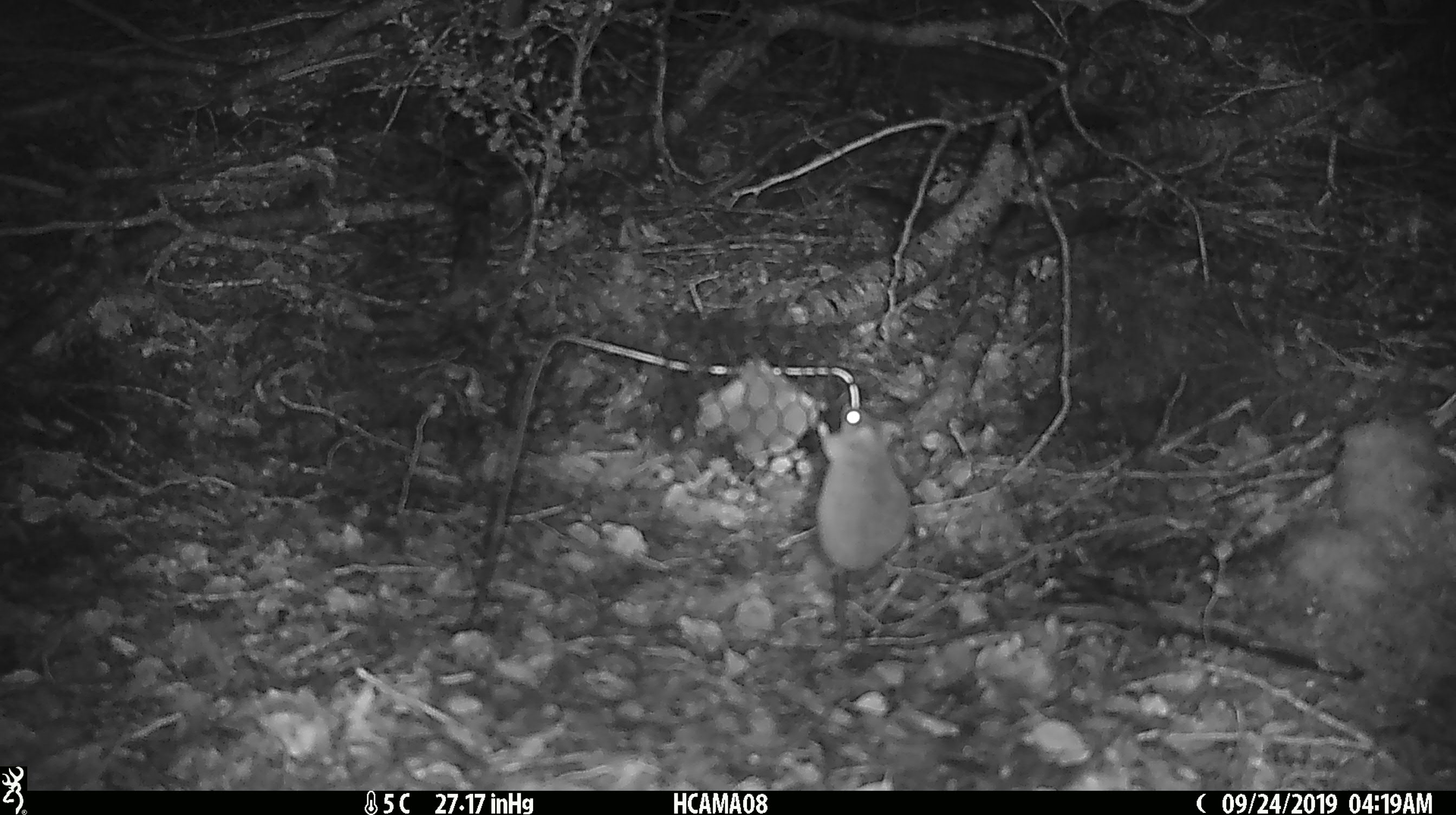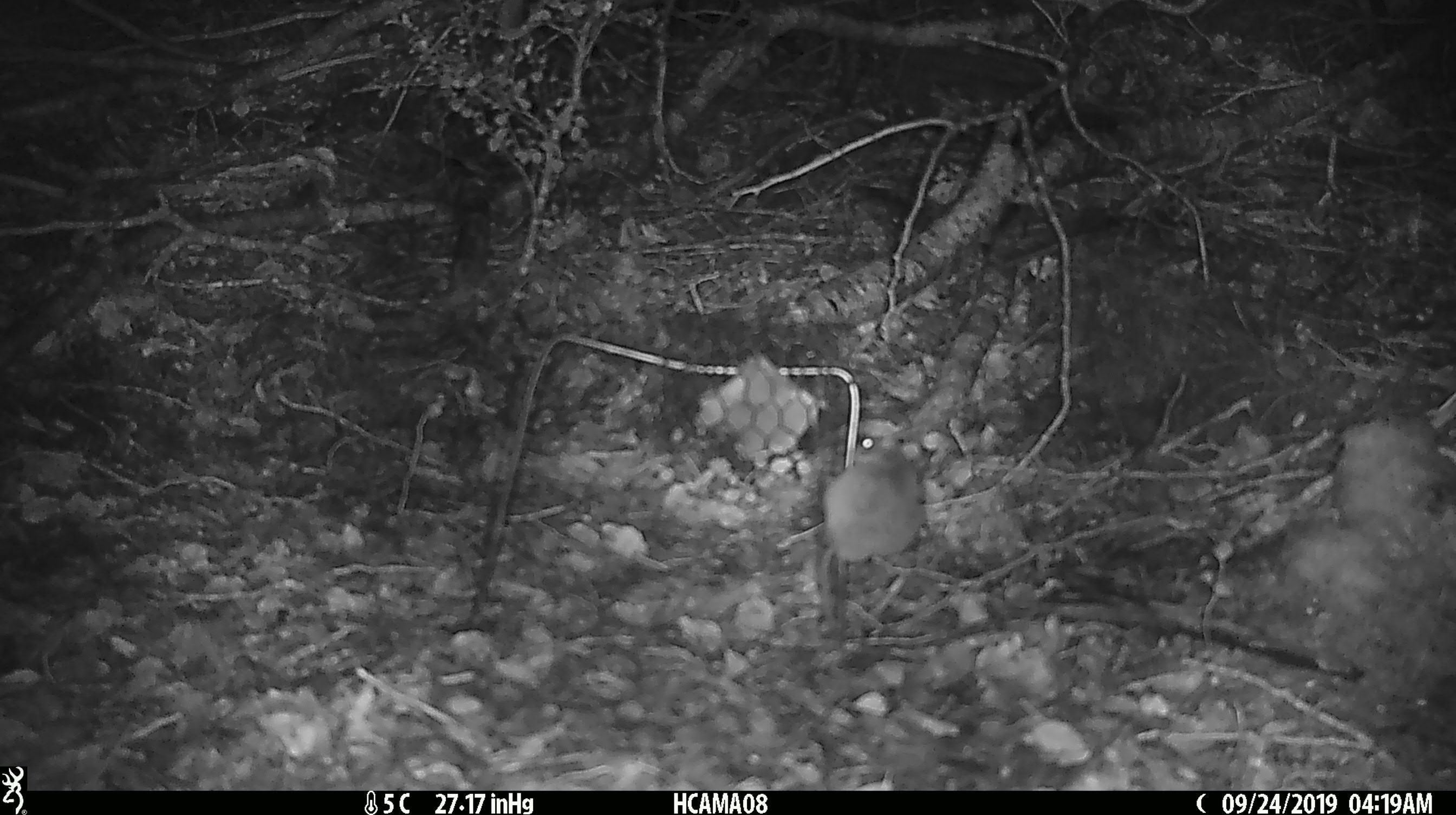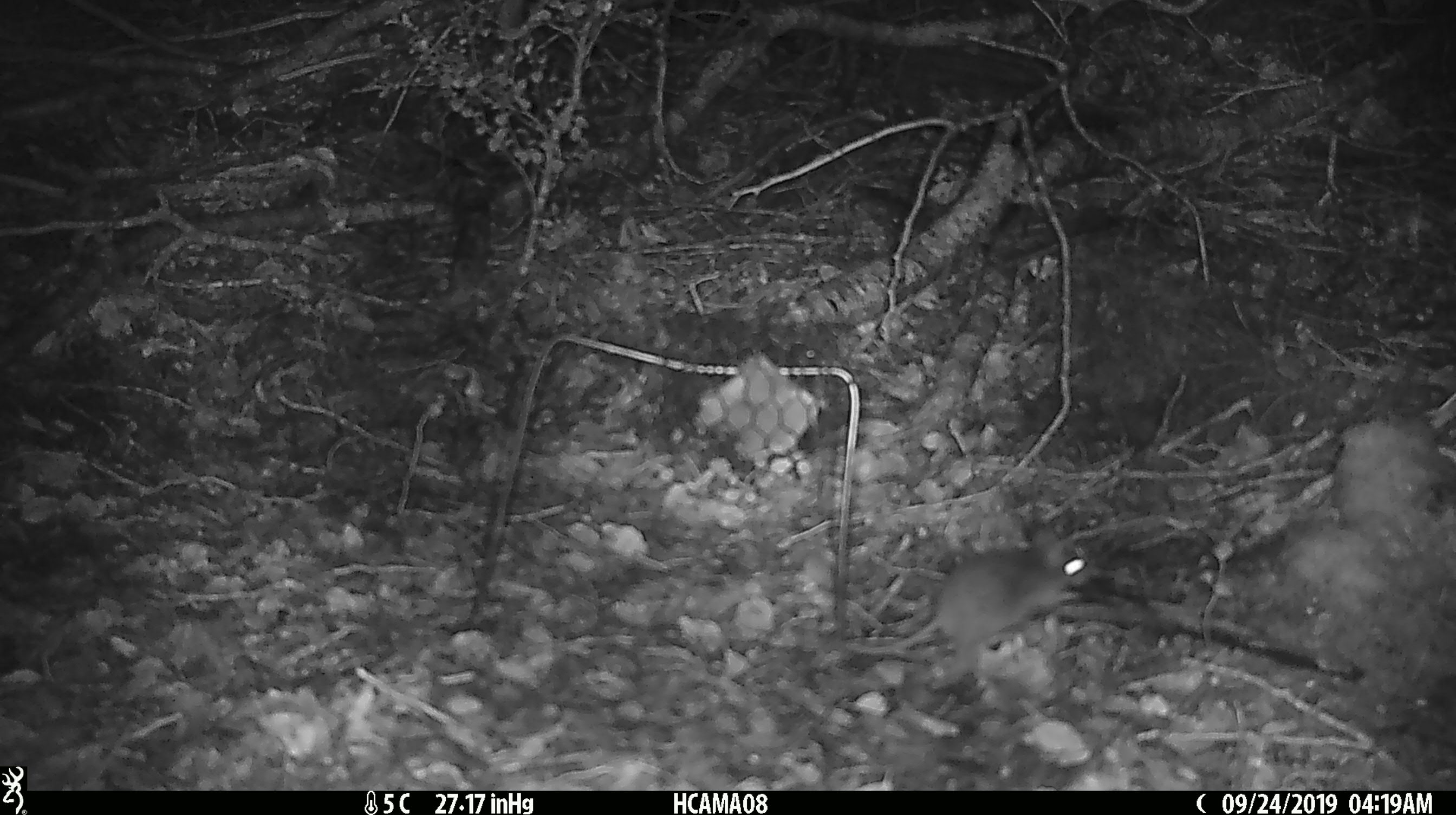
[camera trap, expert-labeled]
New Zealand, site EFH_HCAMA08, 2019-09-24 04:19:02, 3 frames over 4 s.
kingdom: Animalia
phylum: Chordata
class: Mammalia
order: Rodentia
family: Muridae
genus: Mus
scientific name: Mus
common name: mouse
Mouse (Mus).